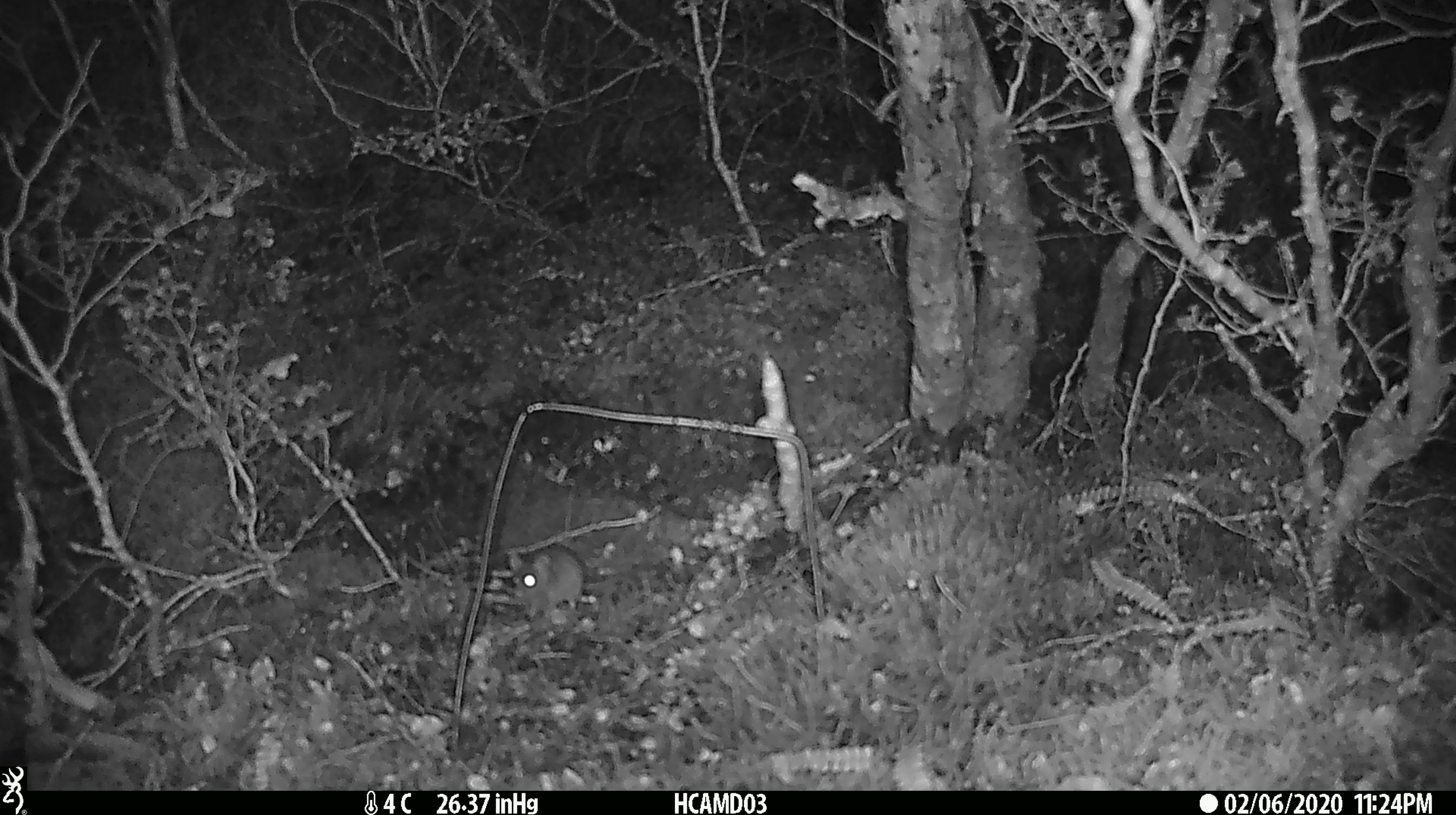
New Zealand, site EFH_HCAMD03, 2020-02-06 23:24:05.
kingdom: Animalia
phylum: Chordata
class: Mammalia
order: Rodentia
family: Muridae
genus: Mus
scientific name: Mus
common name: mouse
Mouse (Mus).